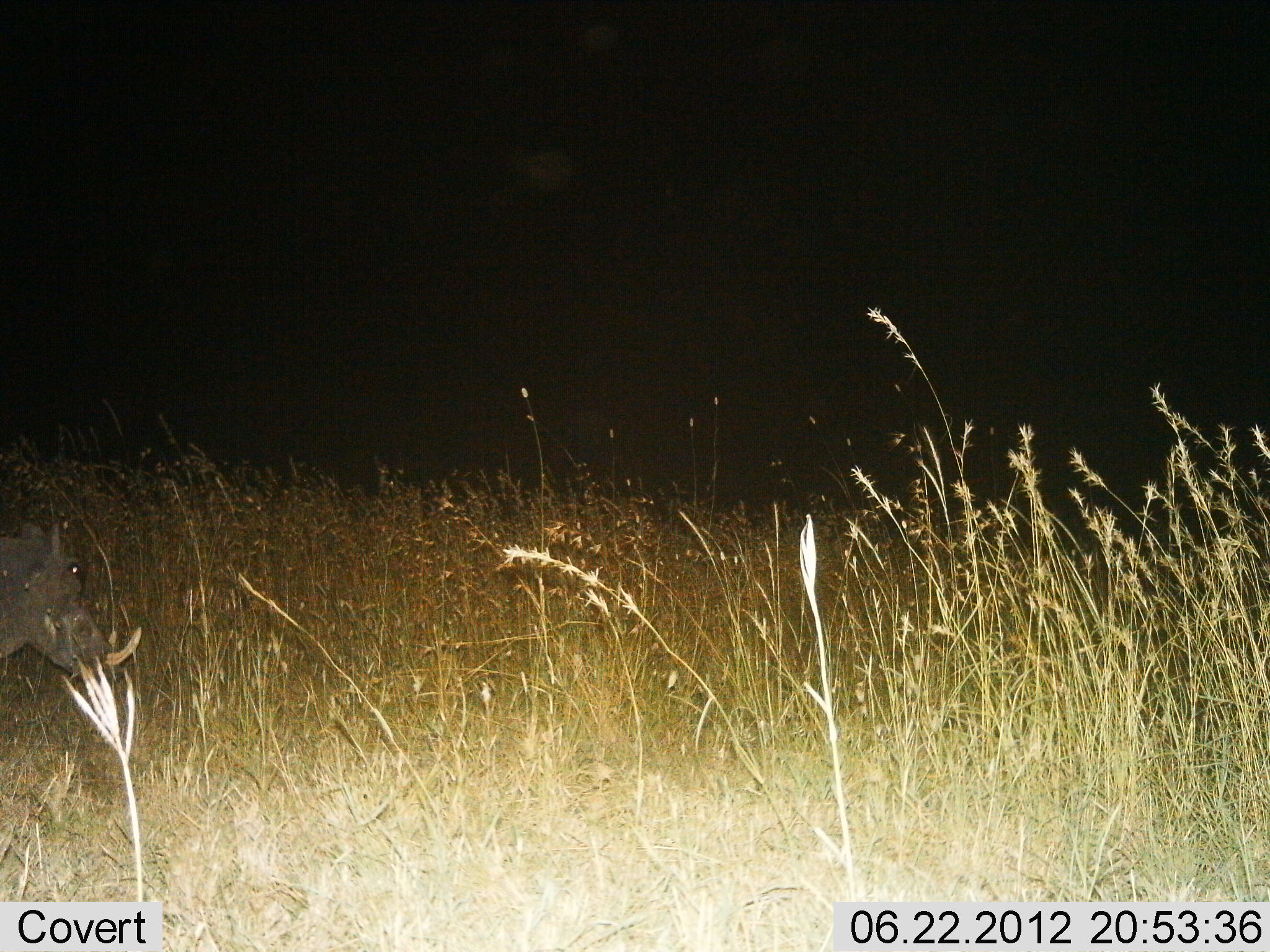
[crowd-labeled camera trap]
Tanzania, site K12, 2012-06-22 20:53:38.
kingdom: Animalia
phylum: Chordata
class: Mammalia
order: Artiodactyla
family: Suidae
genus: Phacochoerus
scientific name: Phacochoerus africanus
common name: warthog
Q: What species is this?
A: Warthog (Phacochoerus africanus).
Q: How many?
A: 1.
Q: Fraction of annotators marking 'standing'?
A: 50%.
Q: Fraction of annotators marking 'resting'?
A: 0%.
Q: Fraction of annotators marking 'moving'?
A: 50%.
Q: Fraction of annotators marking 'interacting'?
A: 0%.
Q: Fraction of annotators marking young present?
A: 0%.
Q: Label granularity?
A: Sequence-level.